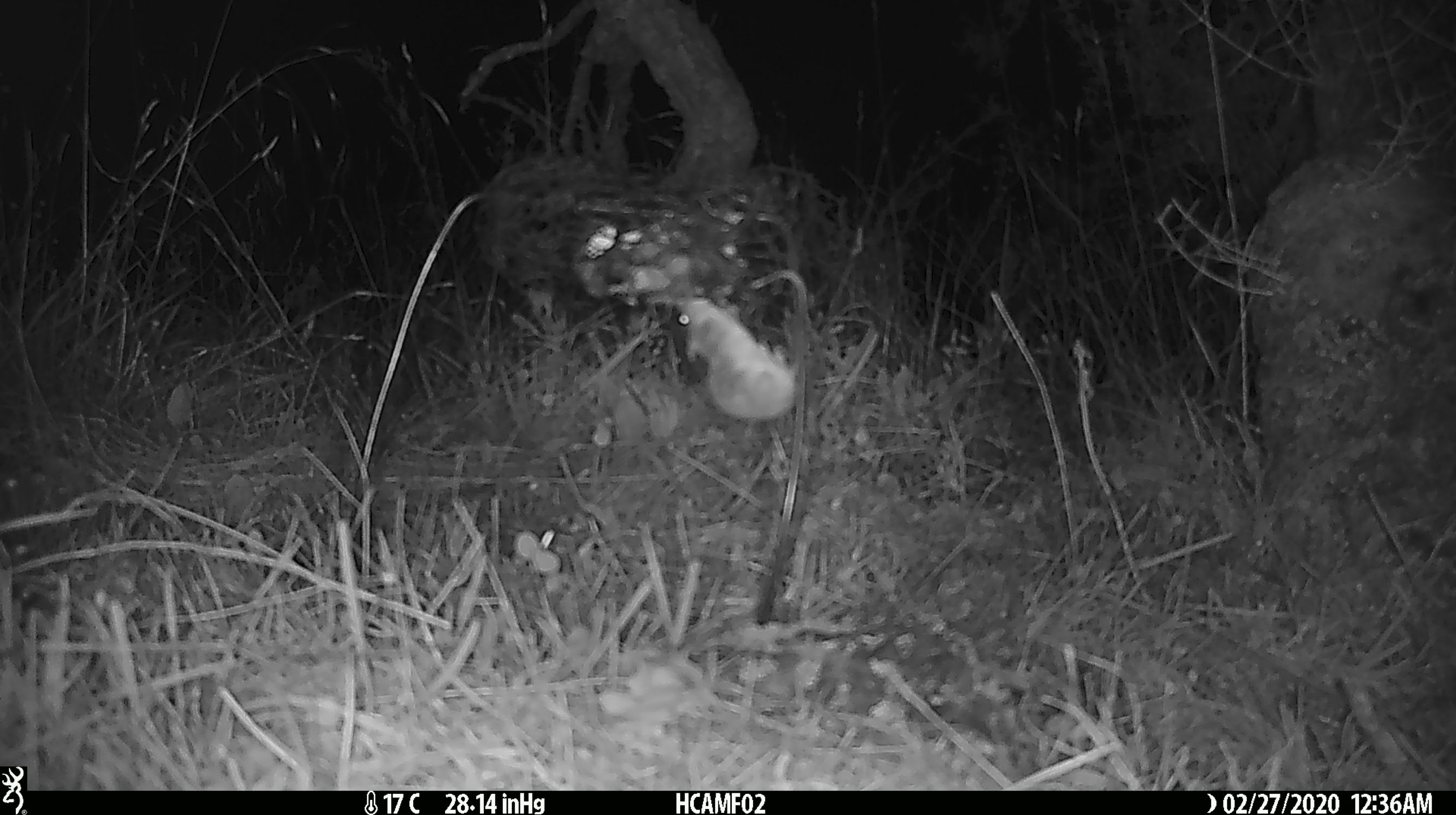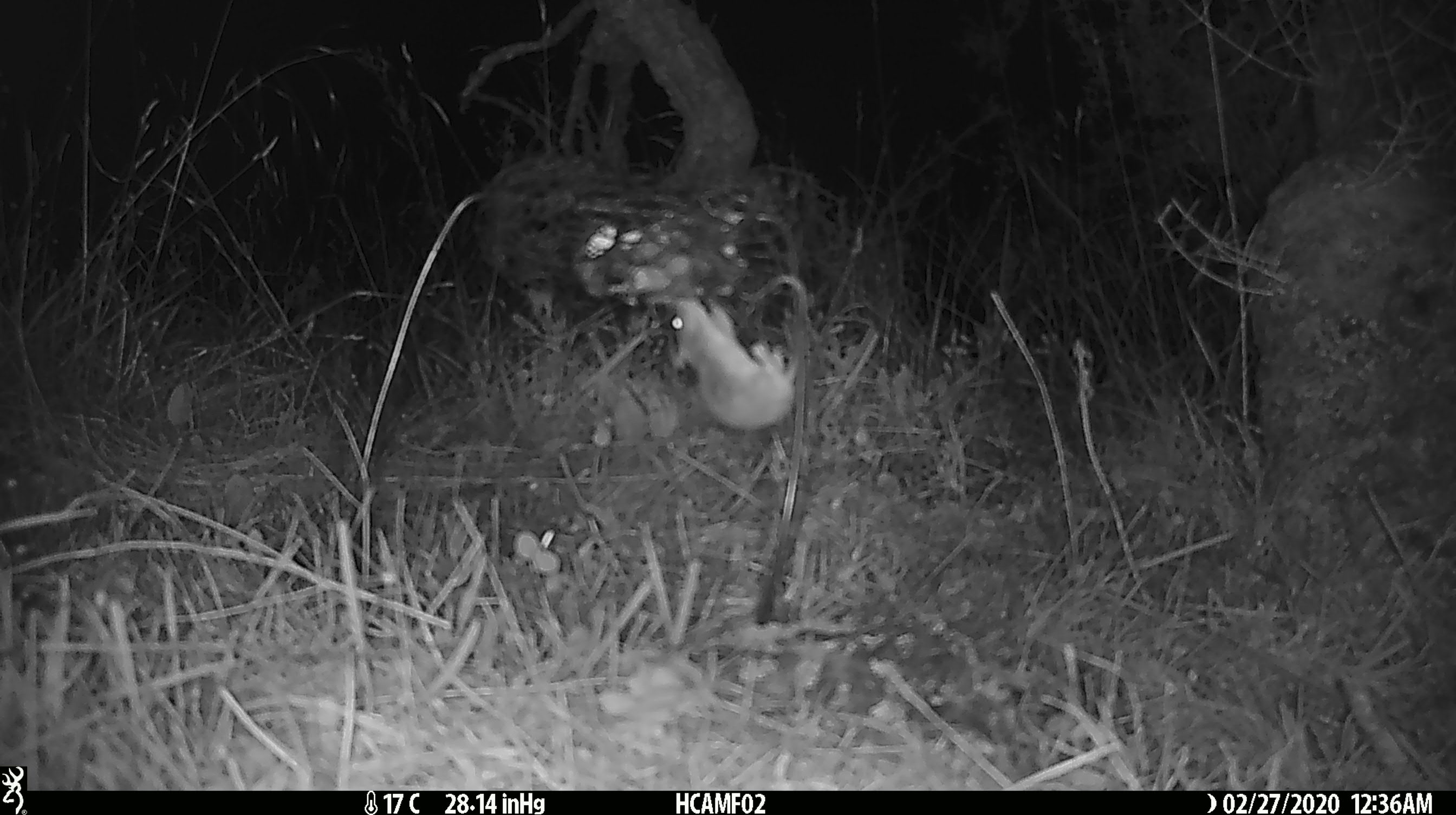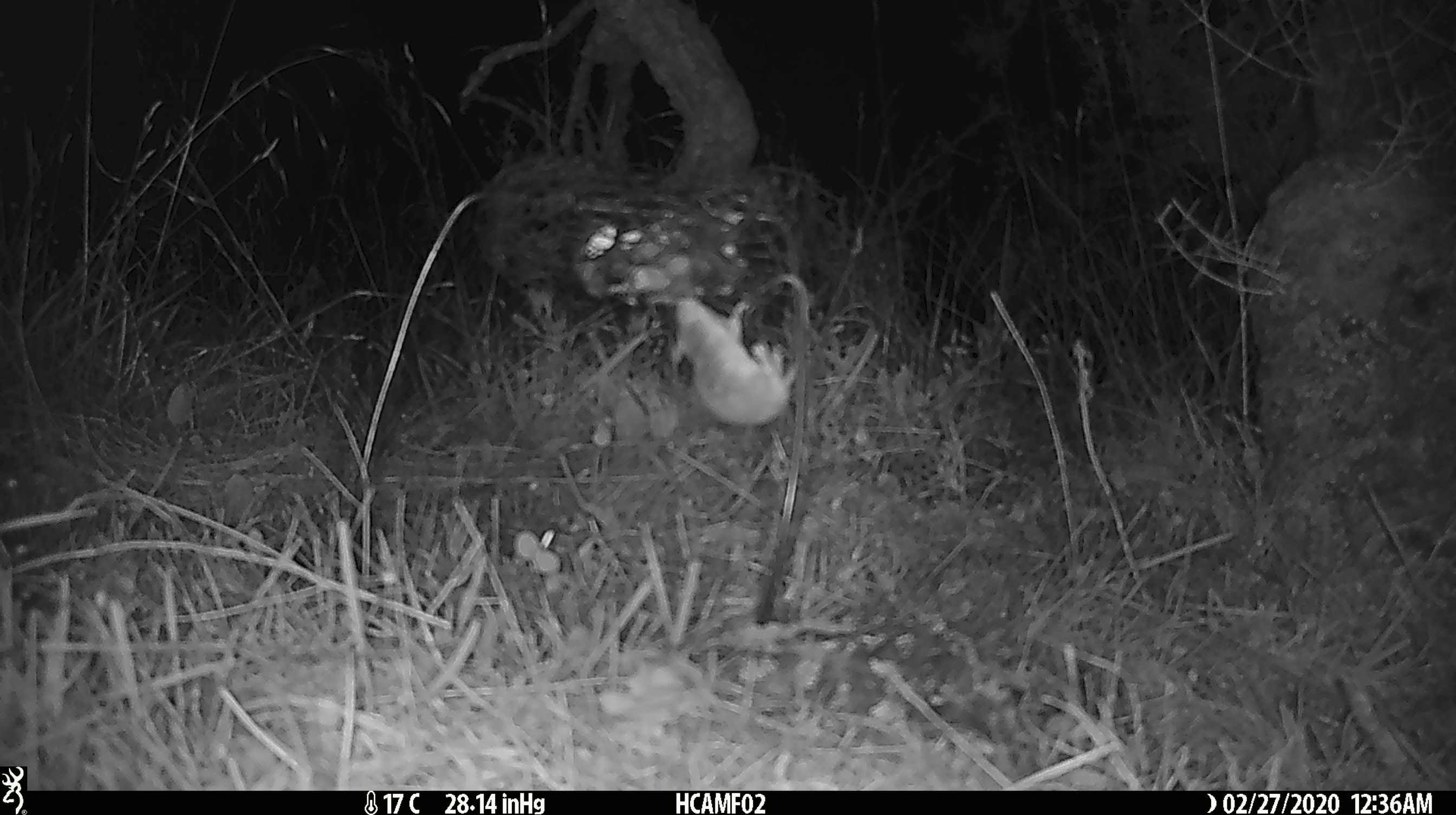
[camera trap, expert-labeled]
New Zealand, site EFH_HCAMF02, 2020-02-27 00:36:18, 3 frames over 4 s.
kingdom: Animalia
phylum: Chordata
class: Mammalia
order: Rodentia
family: Muridae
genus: Mus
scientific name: Mus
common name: mouse